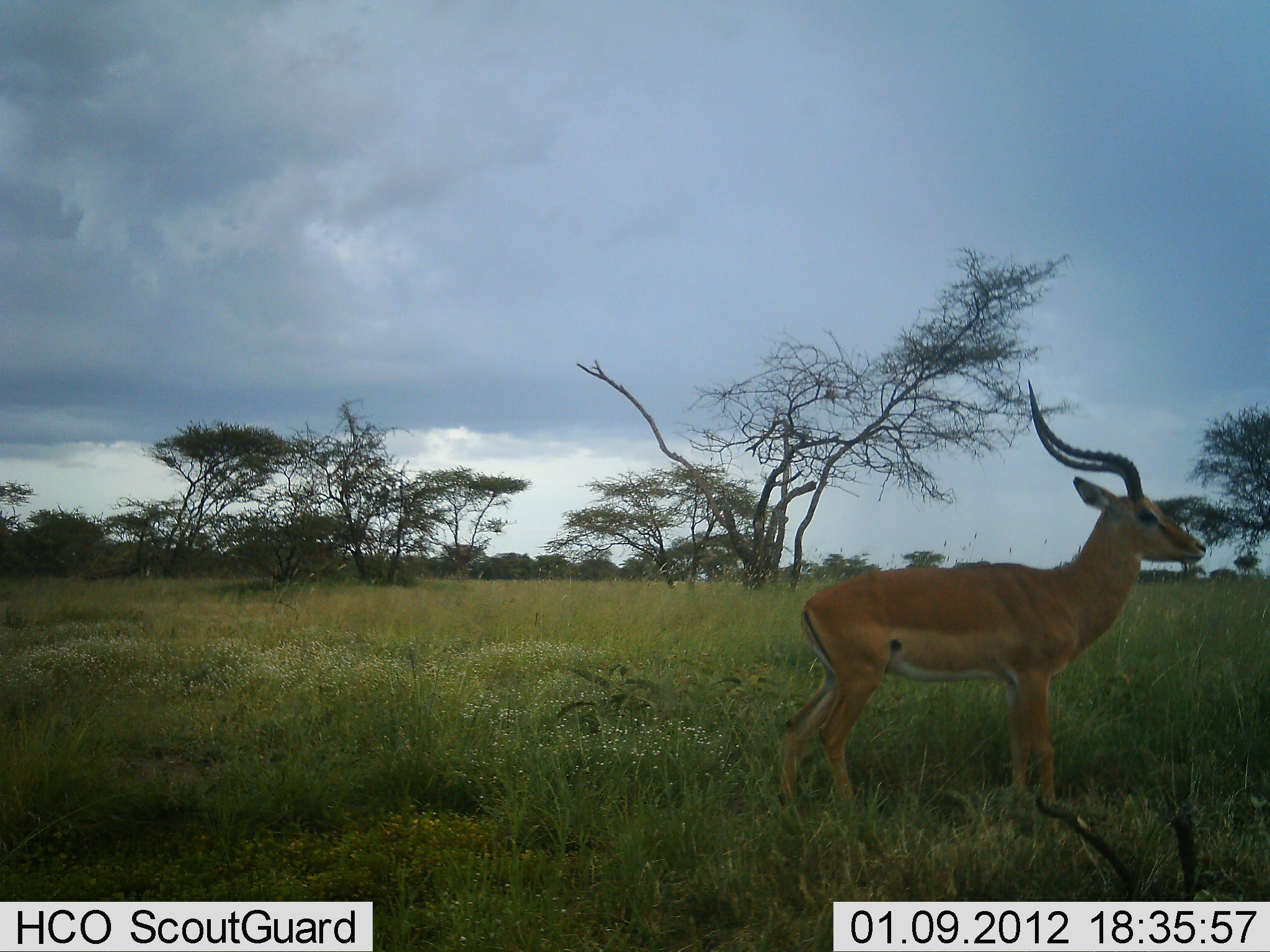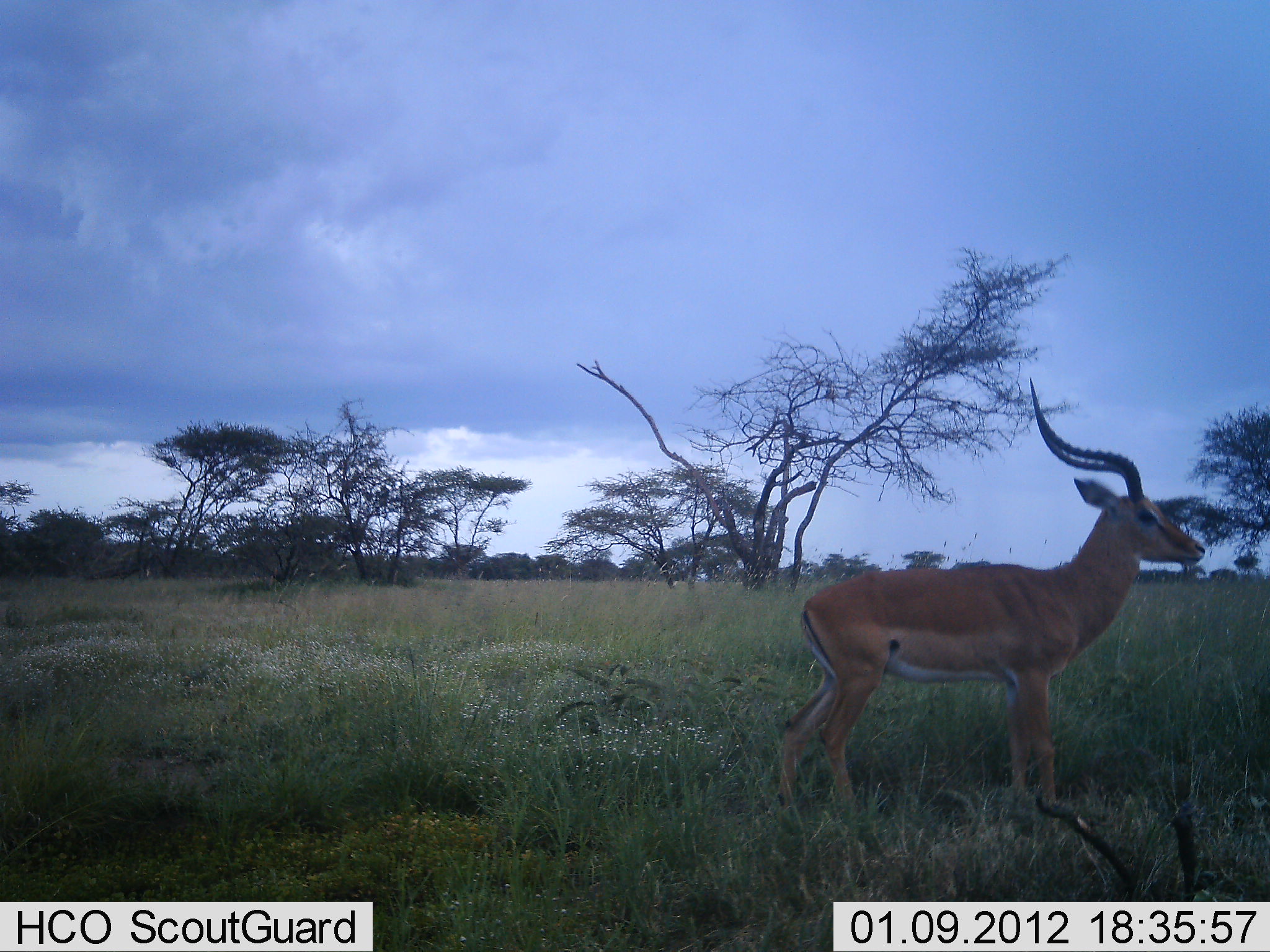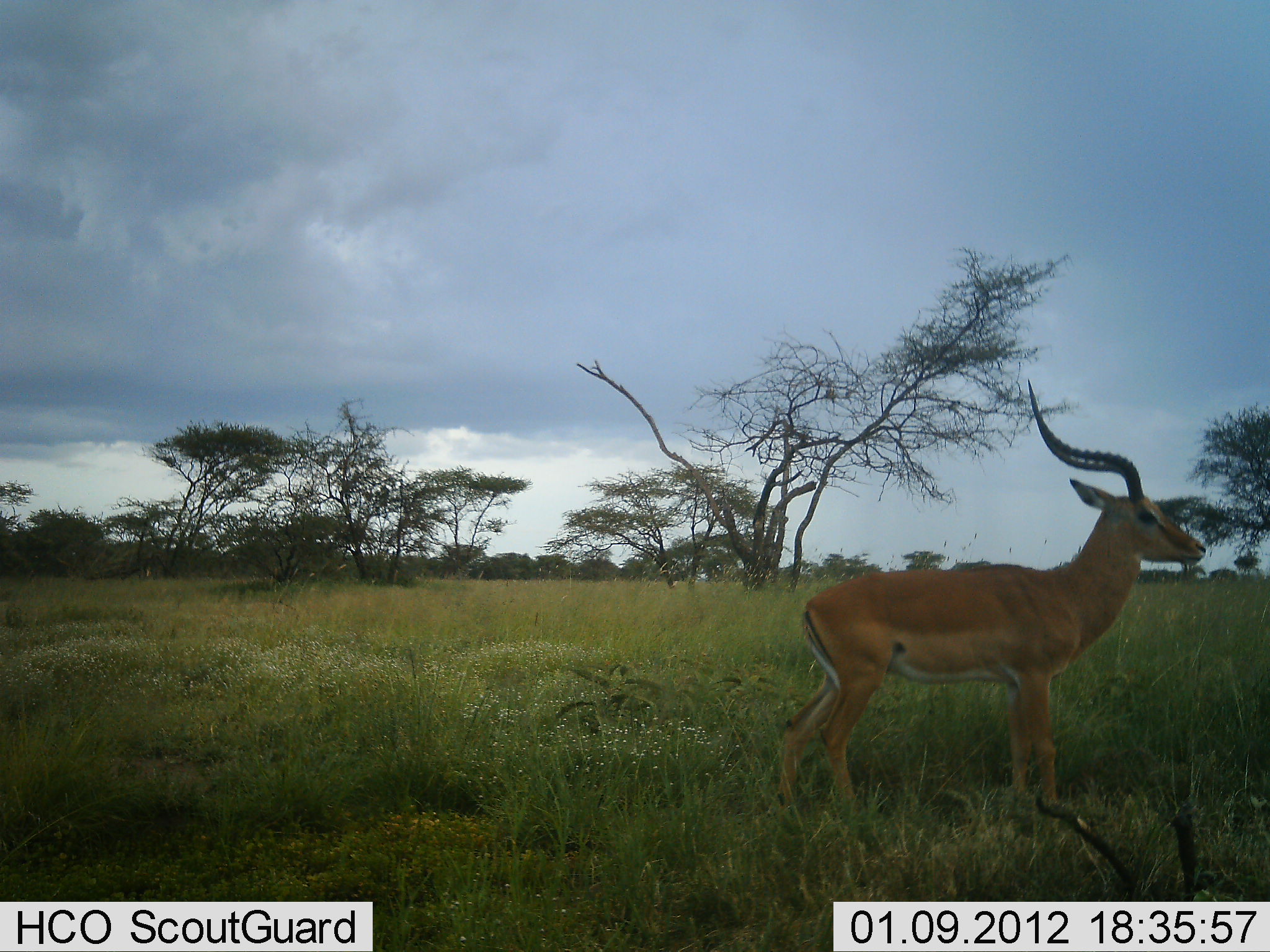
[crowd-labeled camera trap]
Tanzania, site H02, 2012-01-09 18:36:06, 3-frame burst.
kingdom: Animalia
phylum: Chordata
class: Mammalia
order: Artiodactyla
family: Bovidae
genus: Aepyceros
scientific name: Aepyceros melampus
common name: impala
Impala (Aepyceros melampus), count 1. Behavior (volunteer vote fractions): standing 100%, resting 7%, moving 0%, interacting 0%. Young present (vote fraction): 0%. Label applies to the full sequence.